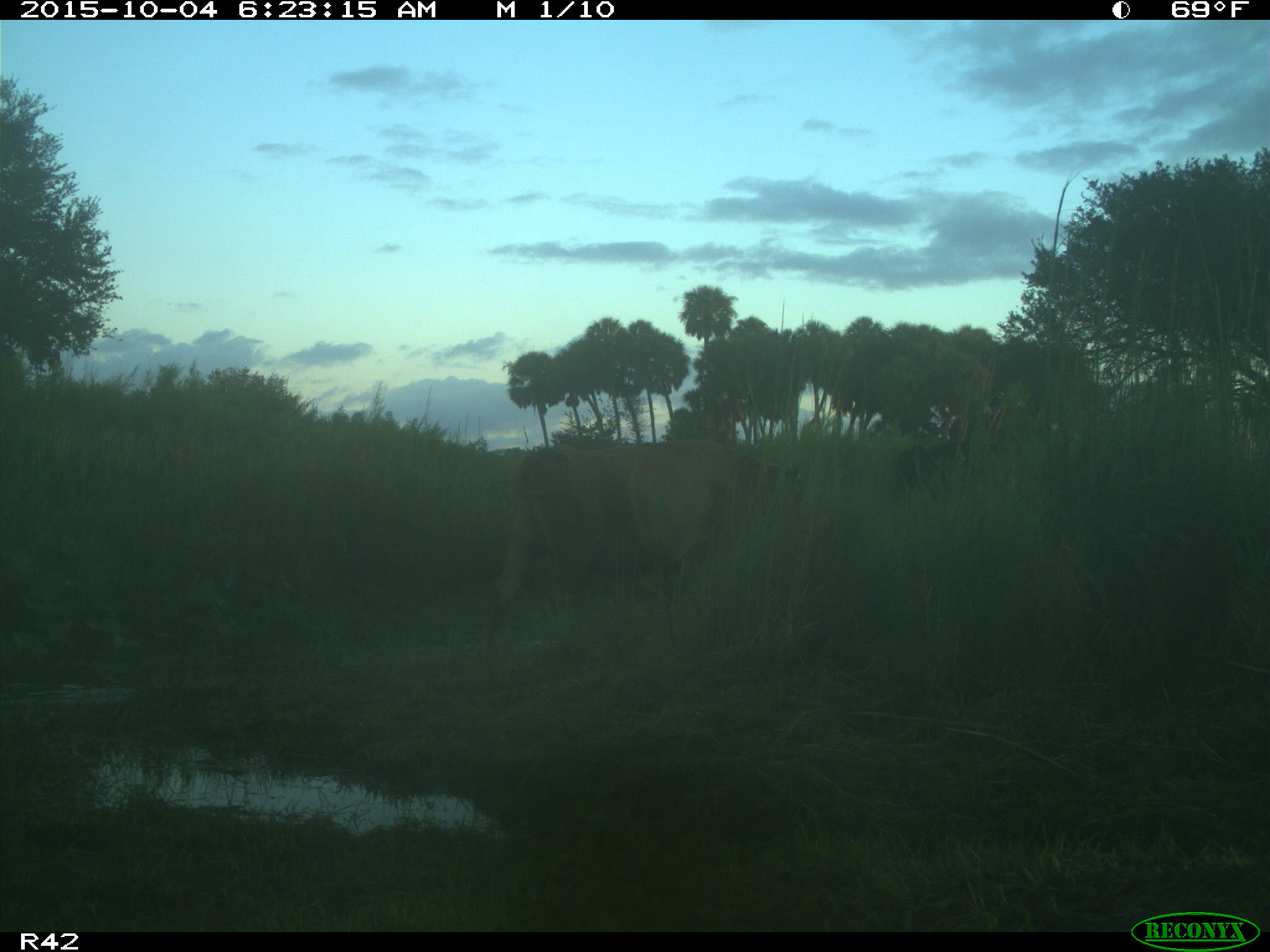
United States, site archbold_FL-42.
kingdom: Animalia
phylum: Chordata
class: Mammalia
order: Artiodactyla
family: Bovidae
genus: Bos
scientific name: Bos taurus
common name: domestic cow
Bos taurus (domestic cow).